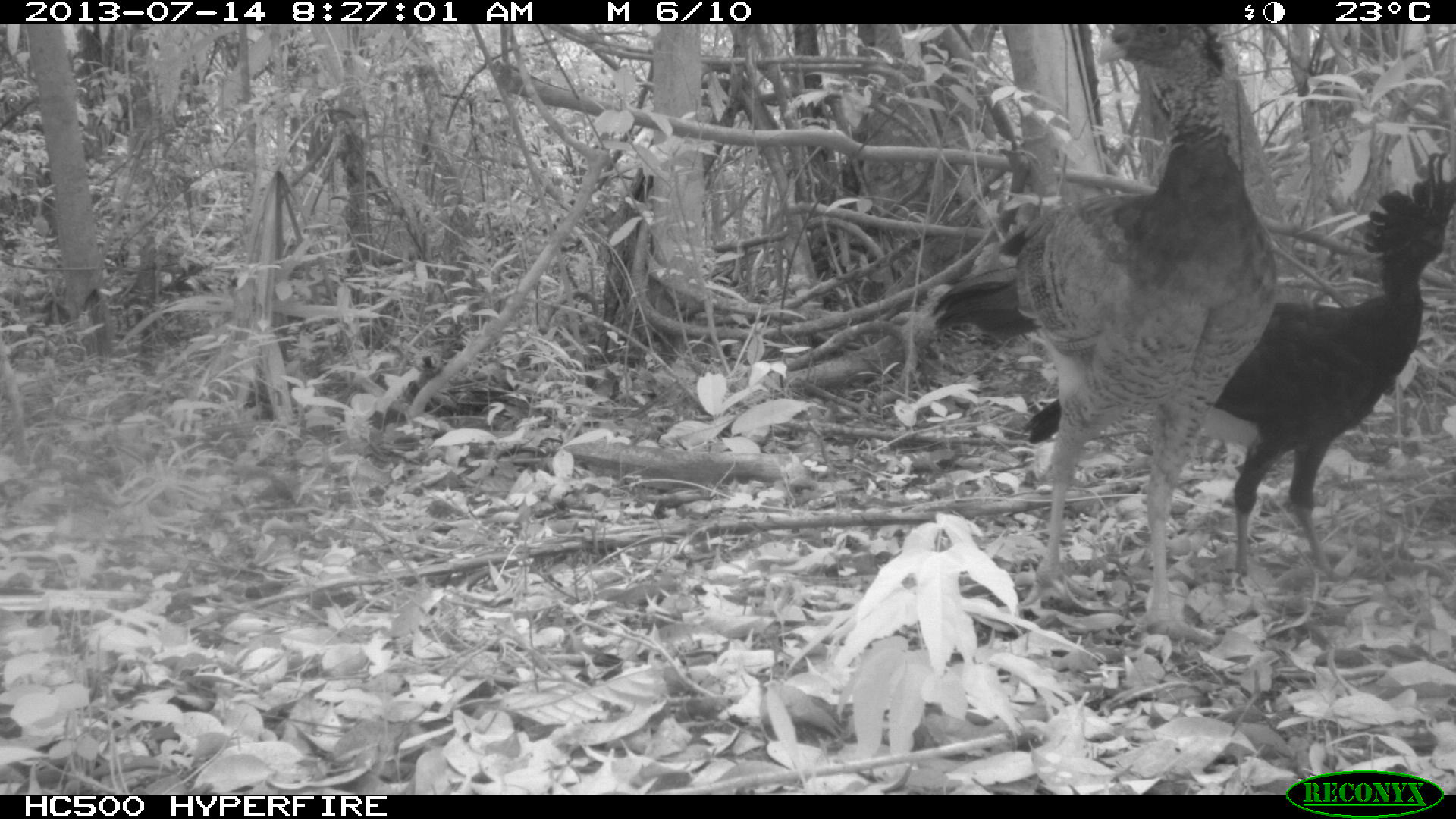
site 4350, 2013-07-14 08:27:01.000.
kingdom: Animalia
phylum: Chordata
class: Aves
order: Galliformes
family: Cracidae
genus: Crax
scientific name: Crax rubra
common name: great curassow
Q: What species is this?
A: Crax rubra (great curassow).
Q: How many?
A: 2.